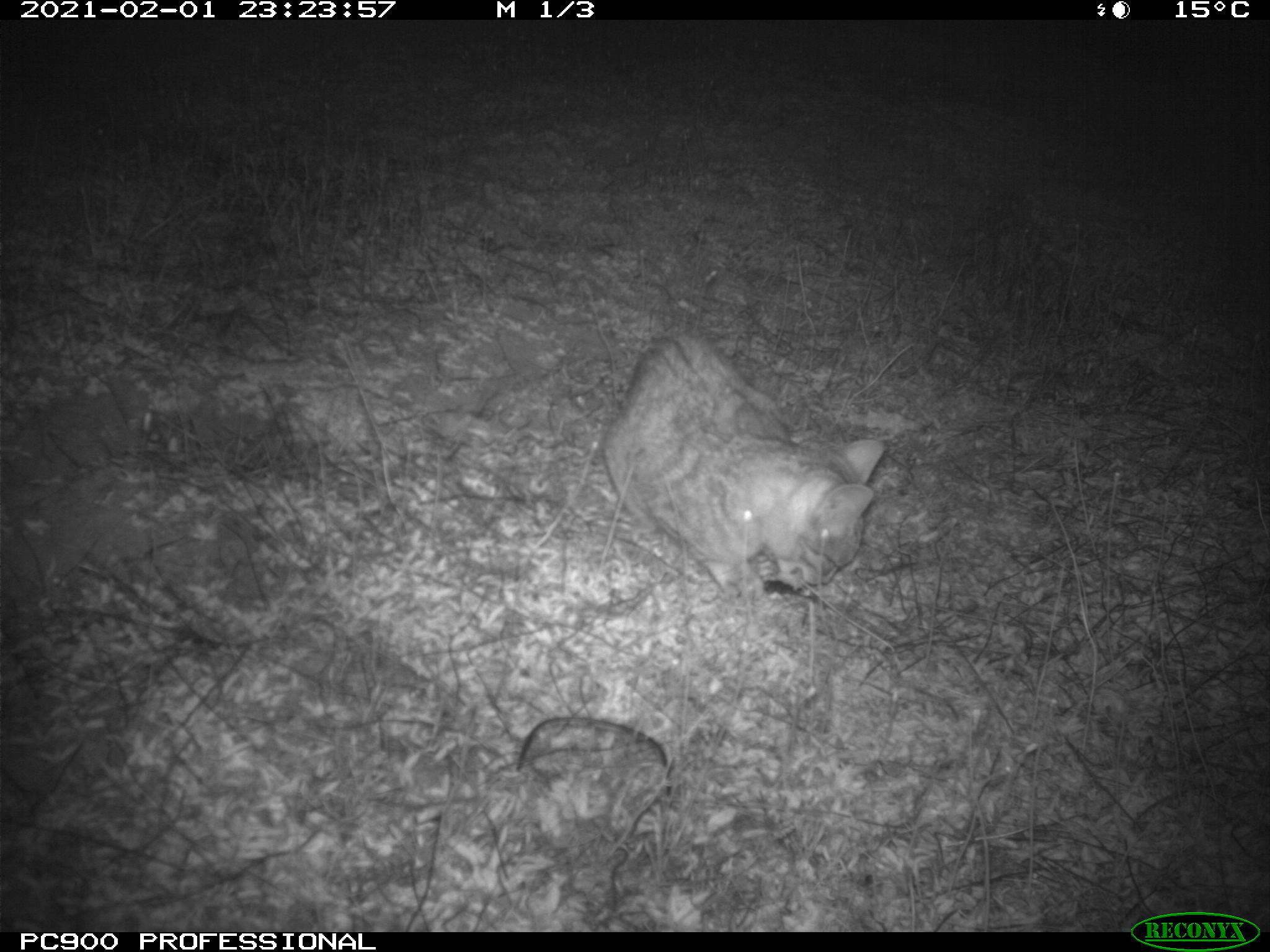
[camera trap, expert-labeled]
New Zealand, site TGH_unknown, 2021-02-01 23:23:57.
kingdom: Animalia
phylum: Chordata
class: Mammalia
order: Carnivora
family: Felidae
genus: Felis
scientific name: Felis catus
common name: domestic cat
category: cat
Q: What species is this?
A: Cat (domestic cat) (Felis catus).